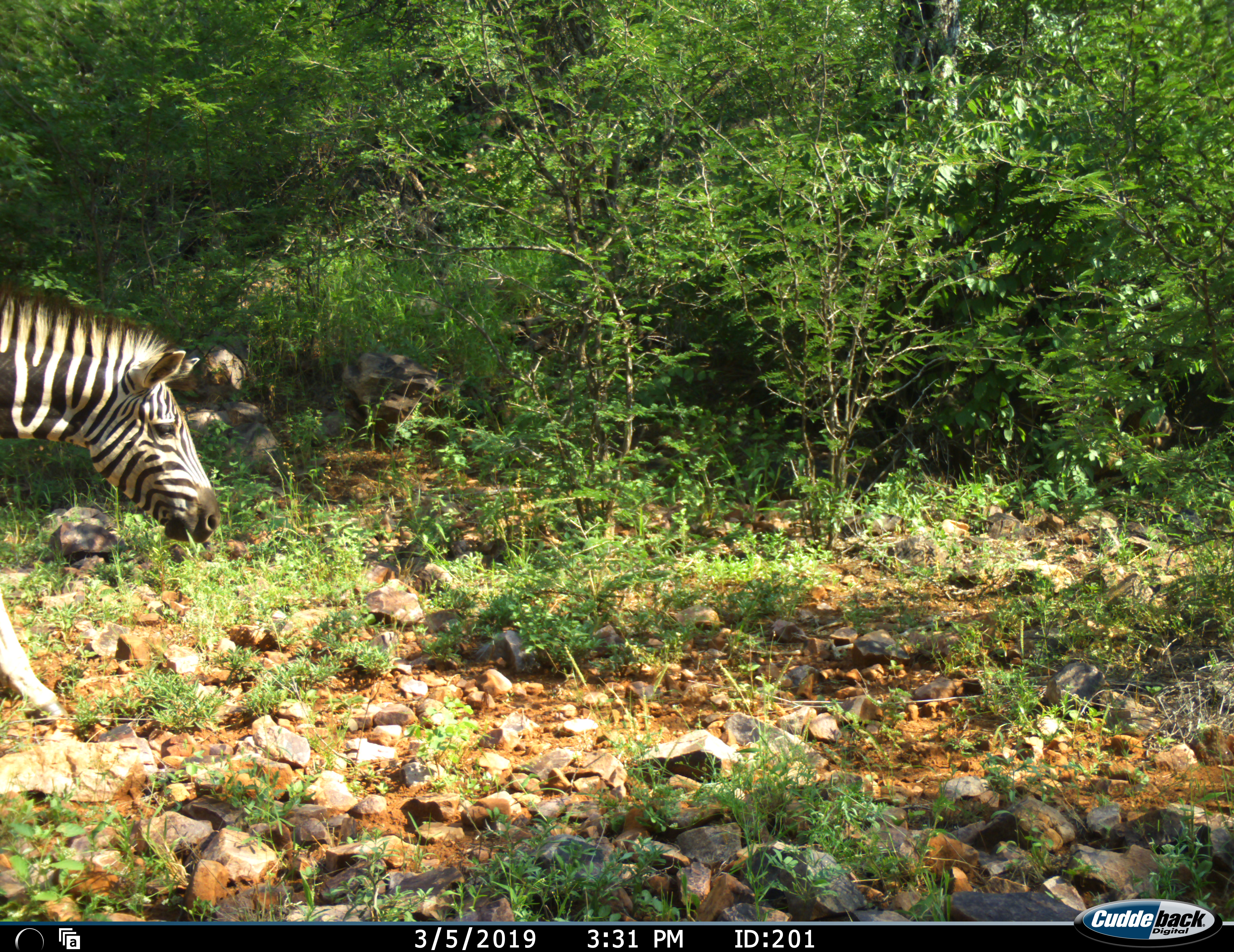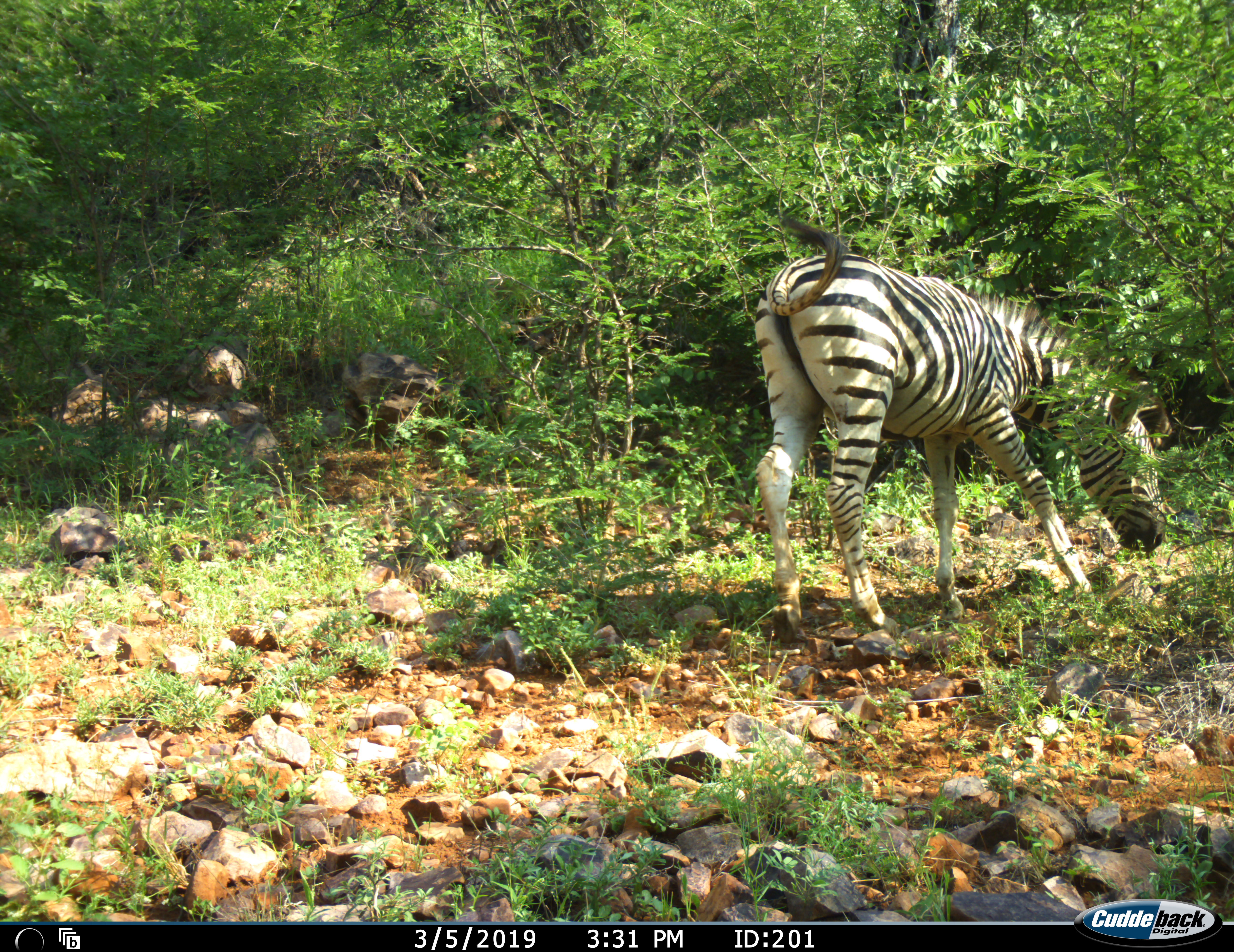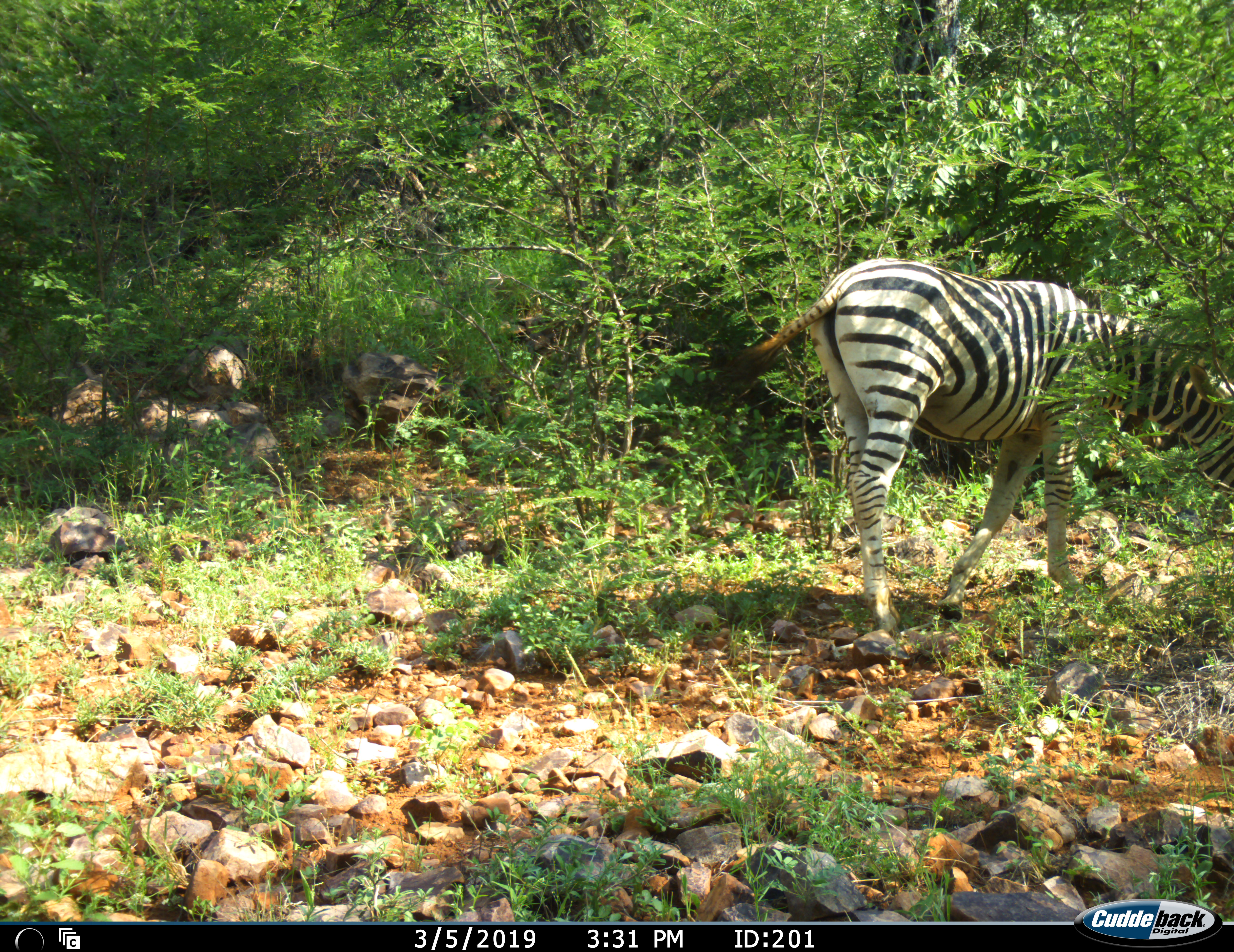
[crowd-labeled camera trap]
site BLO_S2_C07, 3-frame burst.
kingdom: Animalia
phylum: Chordata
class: Mammalia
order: Perissodactyla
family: Equidae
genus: Equus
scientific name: Equus quagga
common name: plains zebra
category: zebraplains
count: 1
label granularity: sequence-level